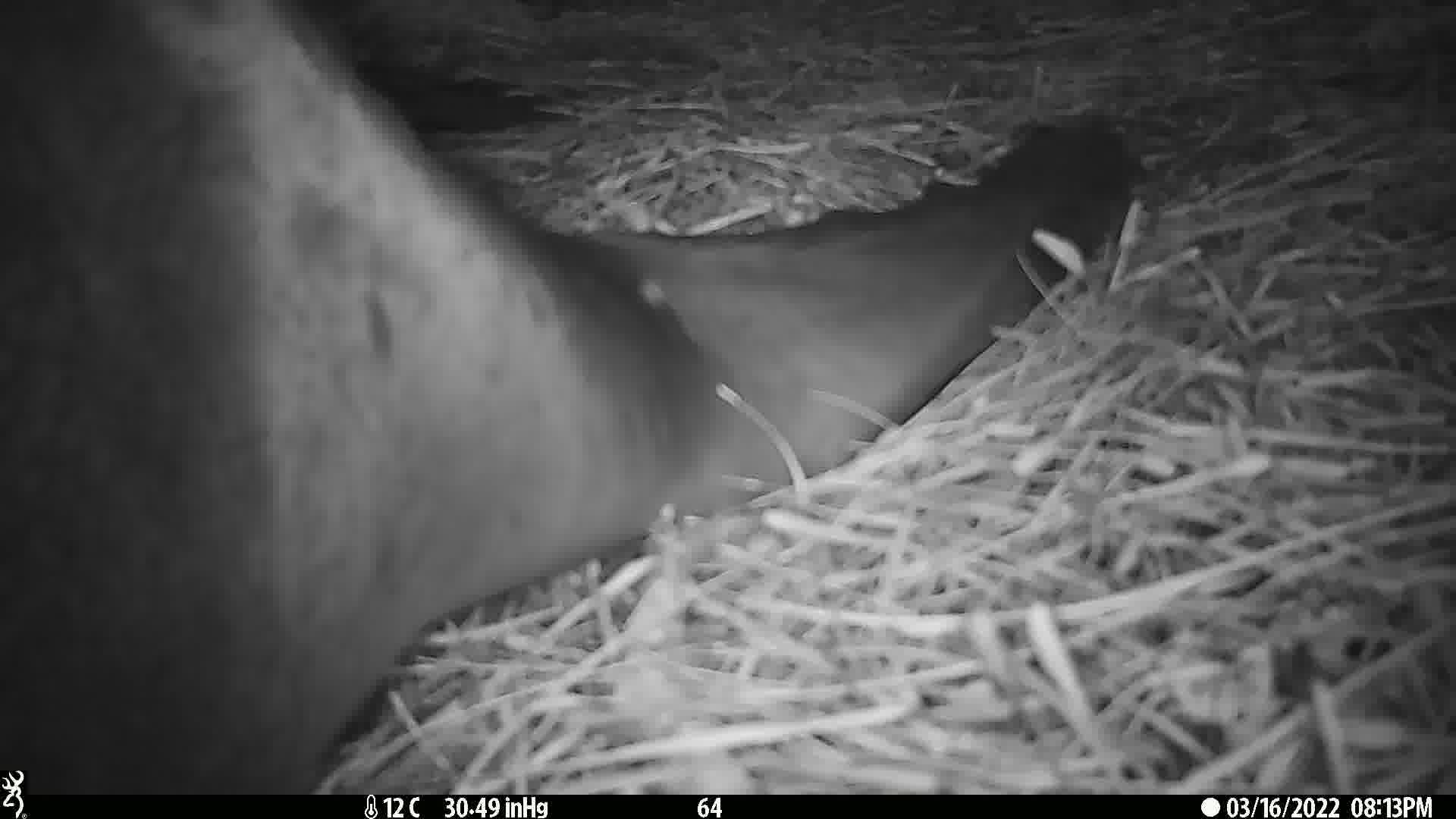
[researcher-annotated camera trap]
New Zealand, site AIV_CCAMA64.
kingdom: Animalia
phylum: Chordata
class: Mammalia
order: Carnivora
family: Otariidae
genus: Phocarctos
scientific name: Phocarctos hookeri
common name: new zealand sea lion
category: sealion